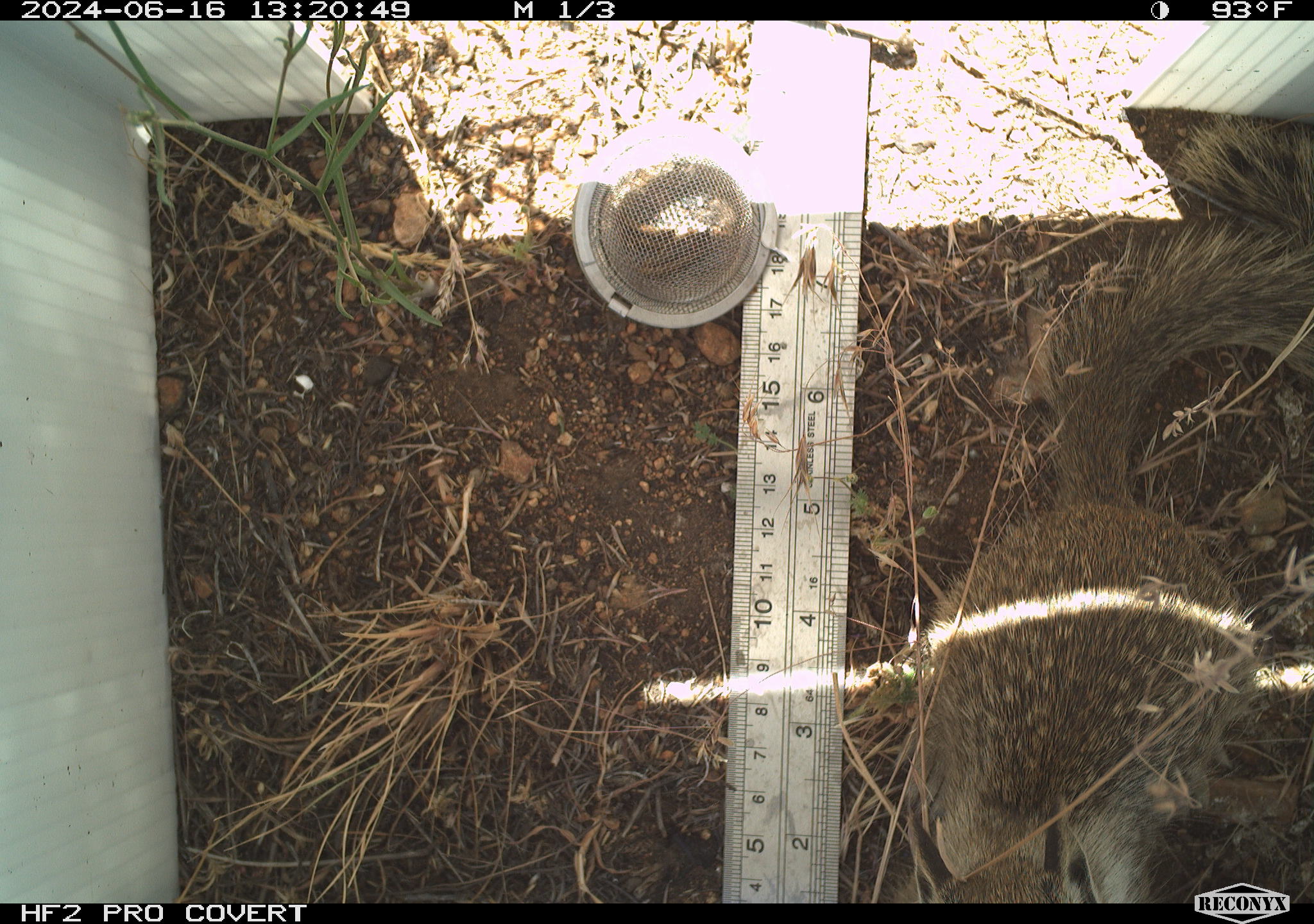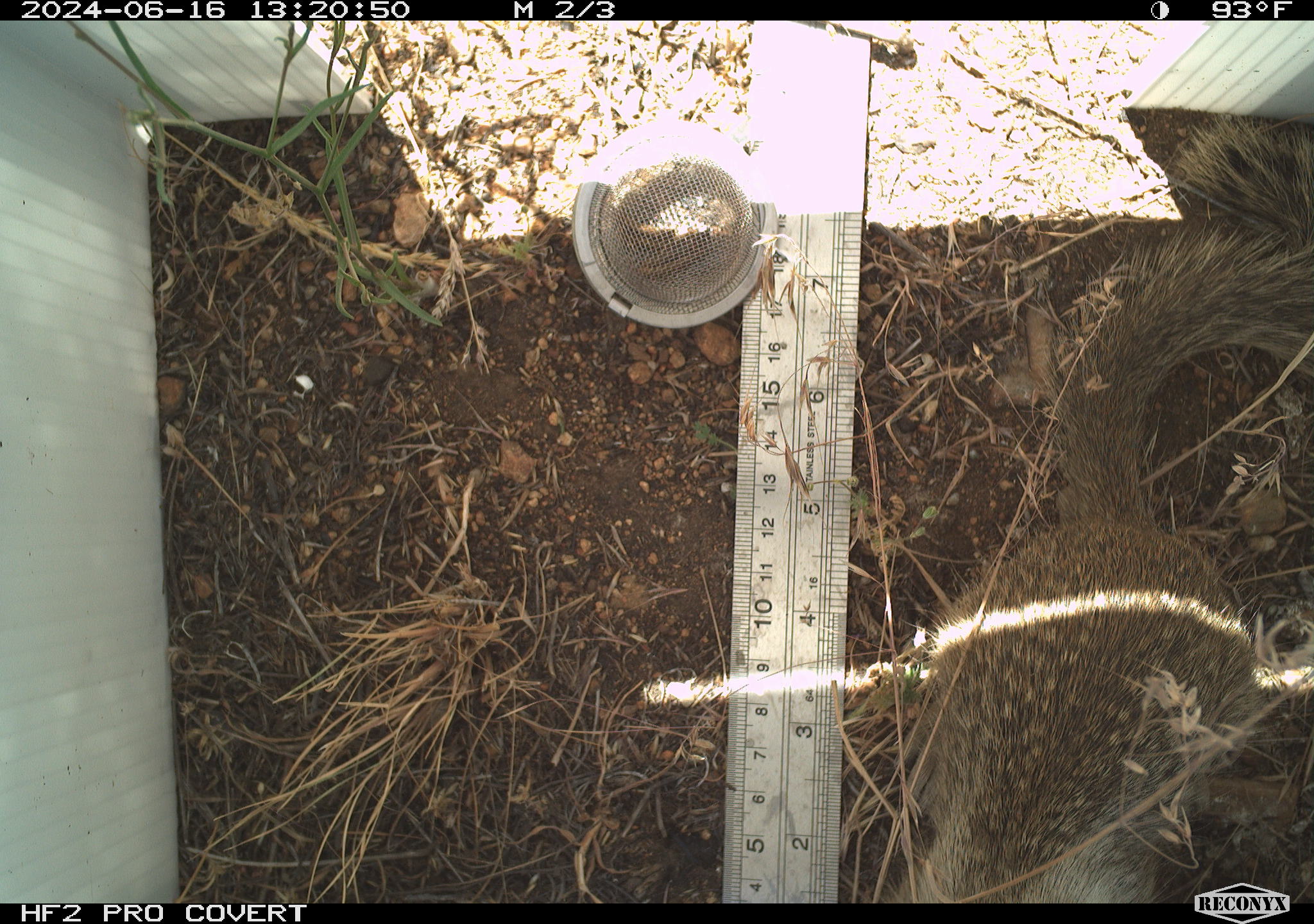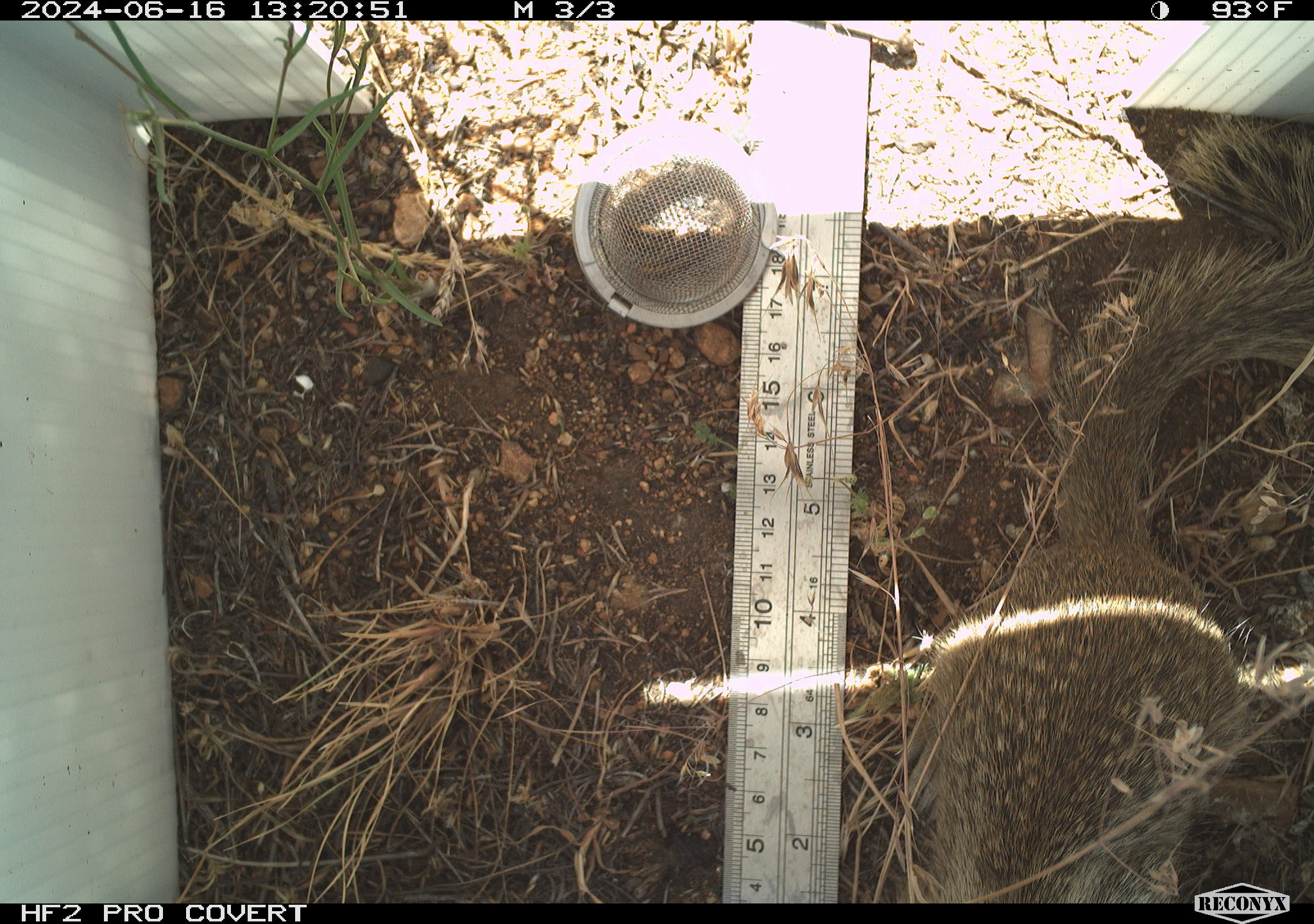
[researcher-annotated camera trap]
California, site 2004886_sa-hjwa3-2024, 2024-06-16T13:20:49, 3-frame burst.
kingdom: Animalia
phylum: Chordata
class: Mammalia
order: Rodentia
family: Sciuridae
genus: Otospermophilus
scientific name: Otospermophilus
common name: north american rock squirrels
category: otospermophilus species